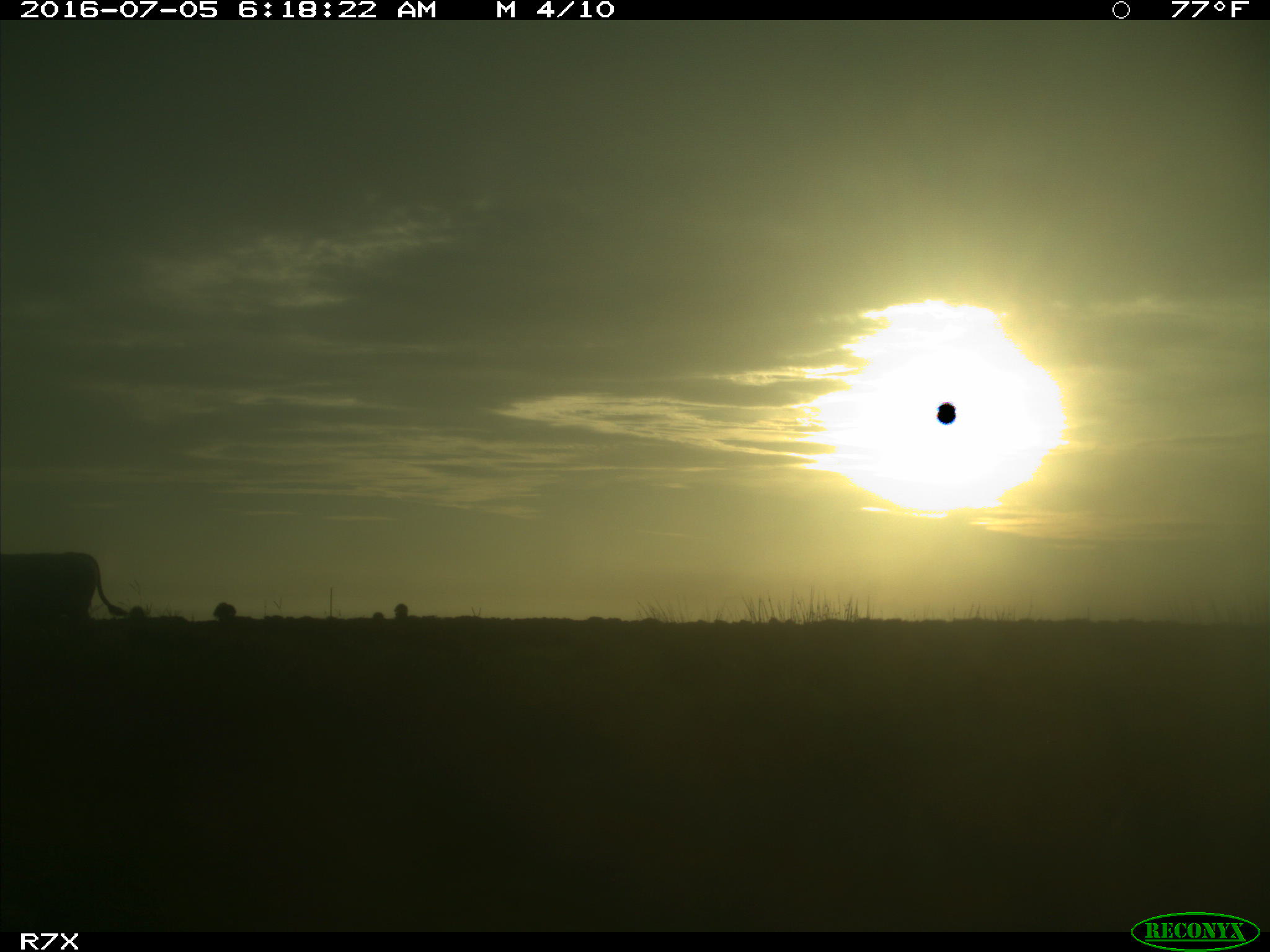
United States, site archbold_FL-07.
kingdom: Animalia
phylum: Chordata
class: Mammalia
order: Artiodactyla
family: Bovidae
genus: Bos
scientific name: Bos taurus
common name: domestic cow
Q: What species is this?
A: Bos taurus (domestic cow).